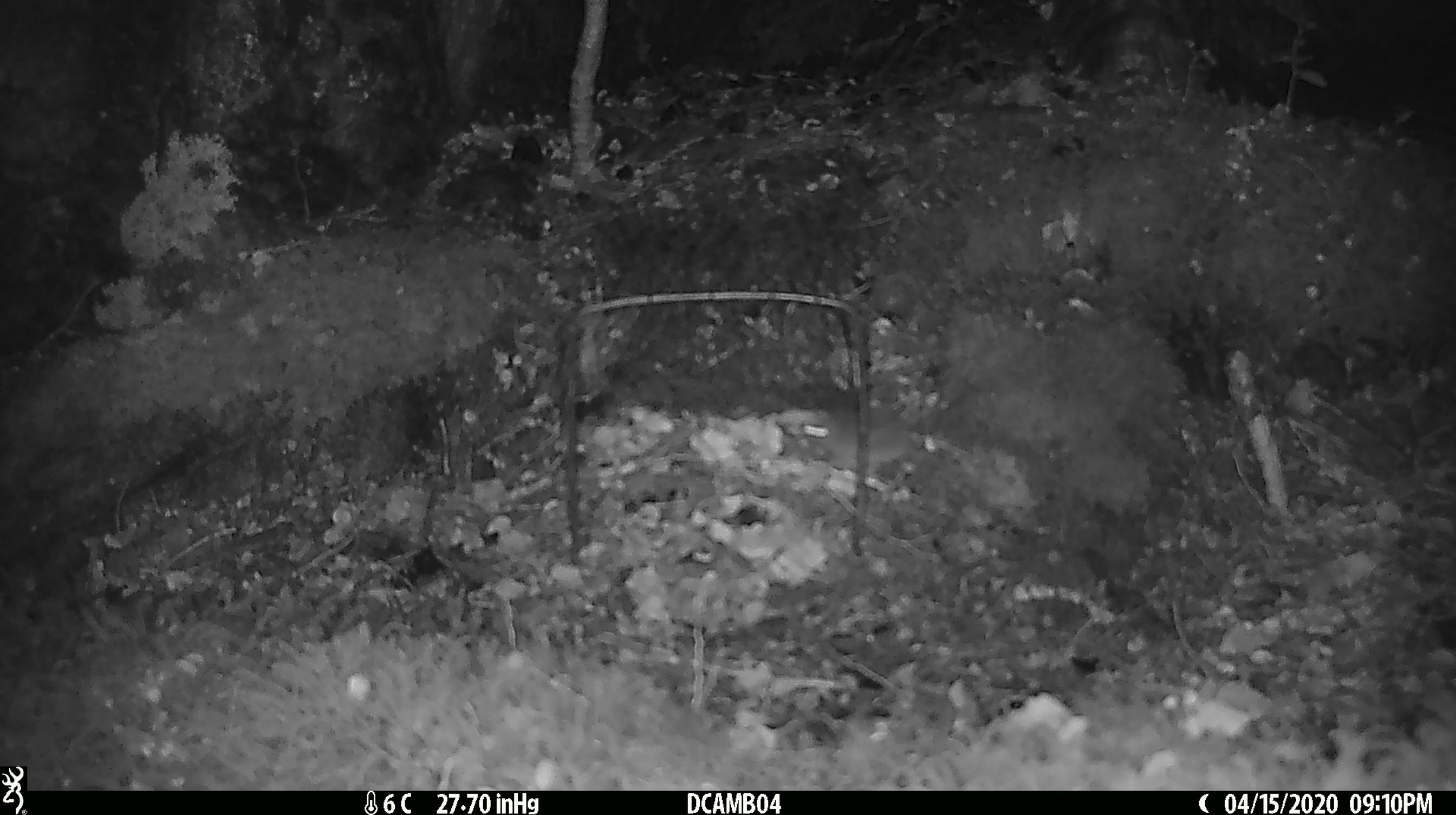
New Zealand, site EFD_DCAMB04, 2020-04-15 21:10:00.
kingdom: Animalia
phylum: Chordata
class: Mammalia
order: Rodentia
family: Muridae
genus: Mus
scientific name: Mus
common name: mouse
Mouse (Mus).